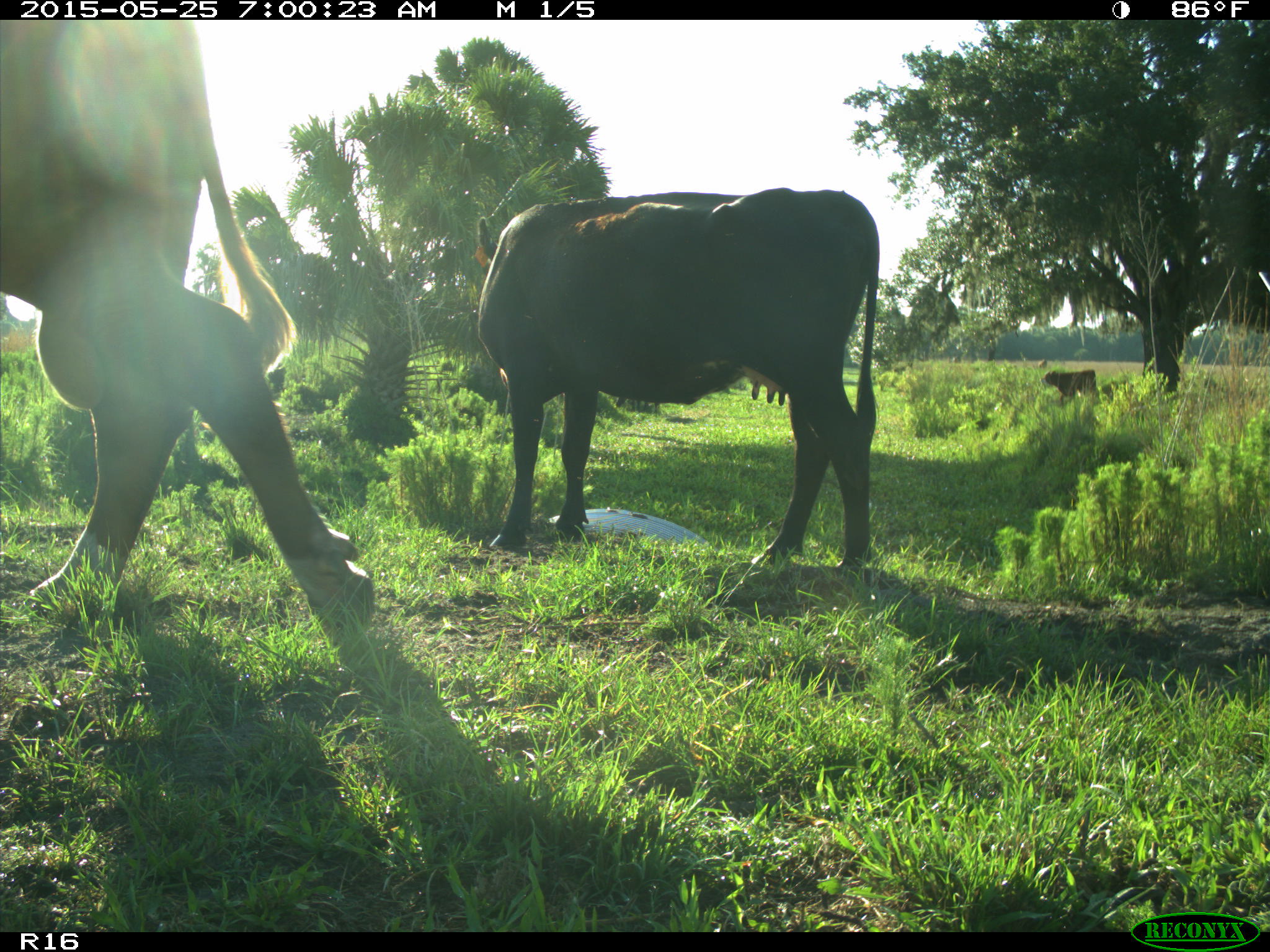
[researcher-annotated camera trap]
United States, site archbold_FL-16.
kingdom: Animalia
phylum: Chordata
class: Mammalia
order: Artiodactyla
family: Bovidae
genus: Bos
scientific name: Bos taurus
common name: domestic cow